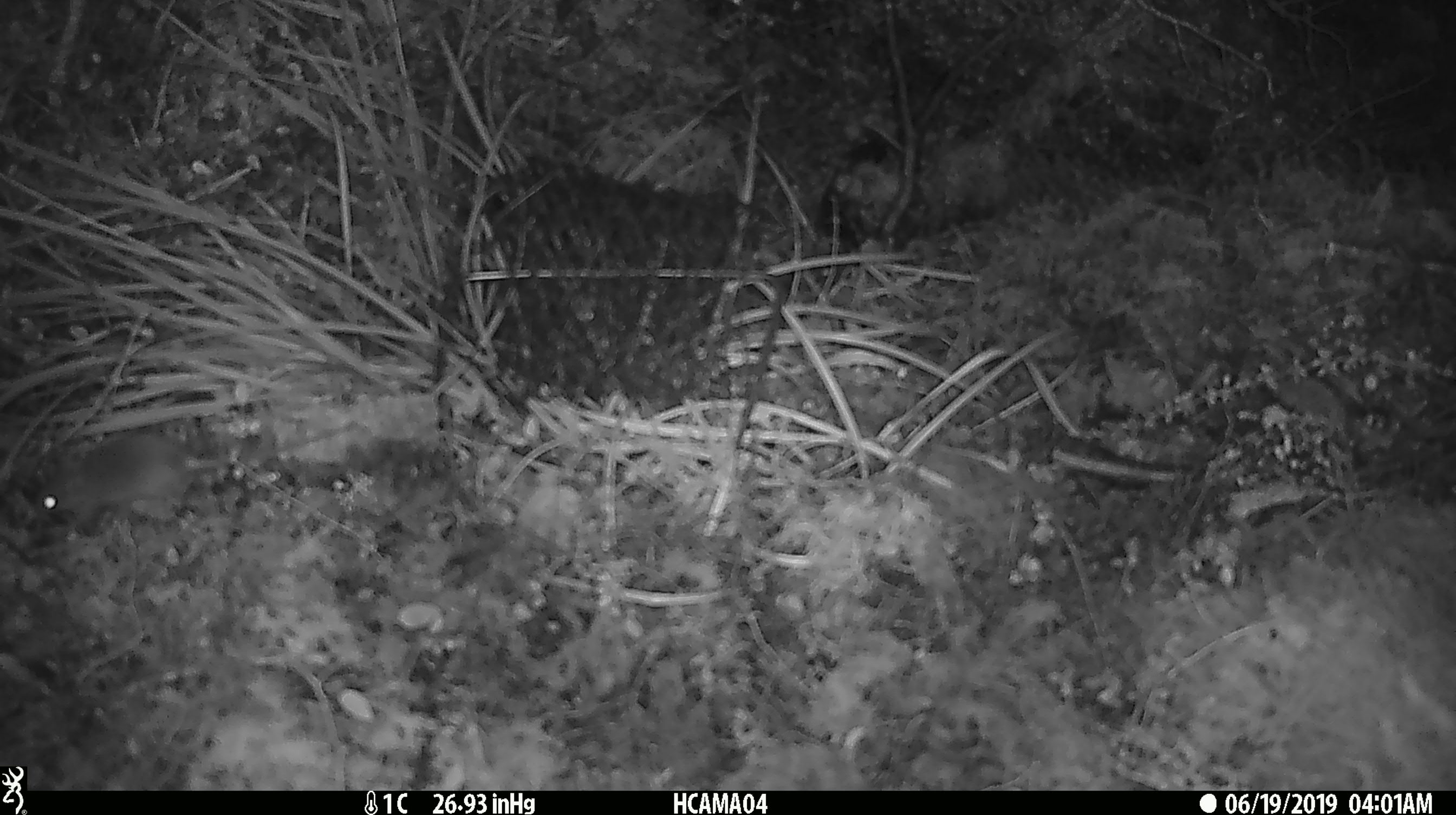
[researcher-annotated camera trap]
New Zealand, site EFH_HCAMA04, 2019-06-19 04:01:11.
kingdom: Animalia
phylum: Chordata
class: Mammalia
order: Rodentia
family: Muridae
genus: Mus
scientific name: Mus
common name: mouse